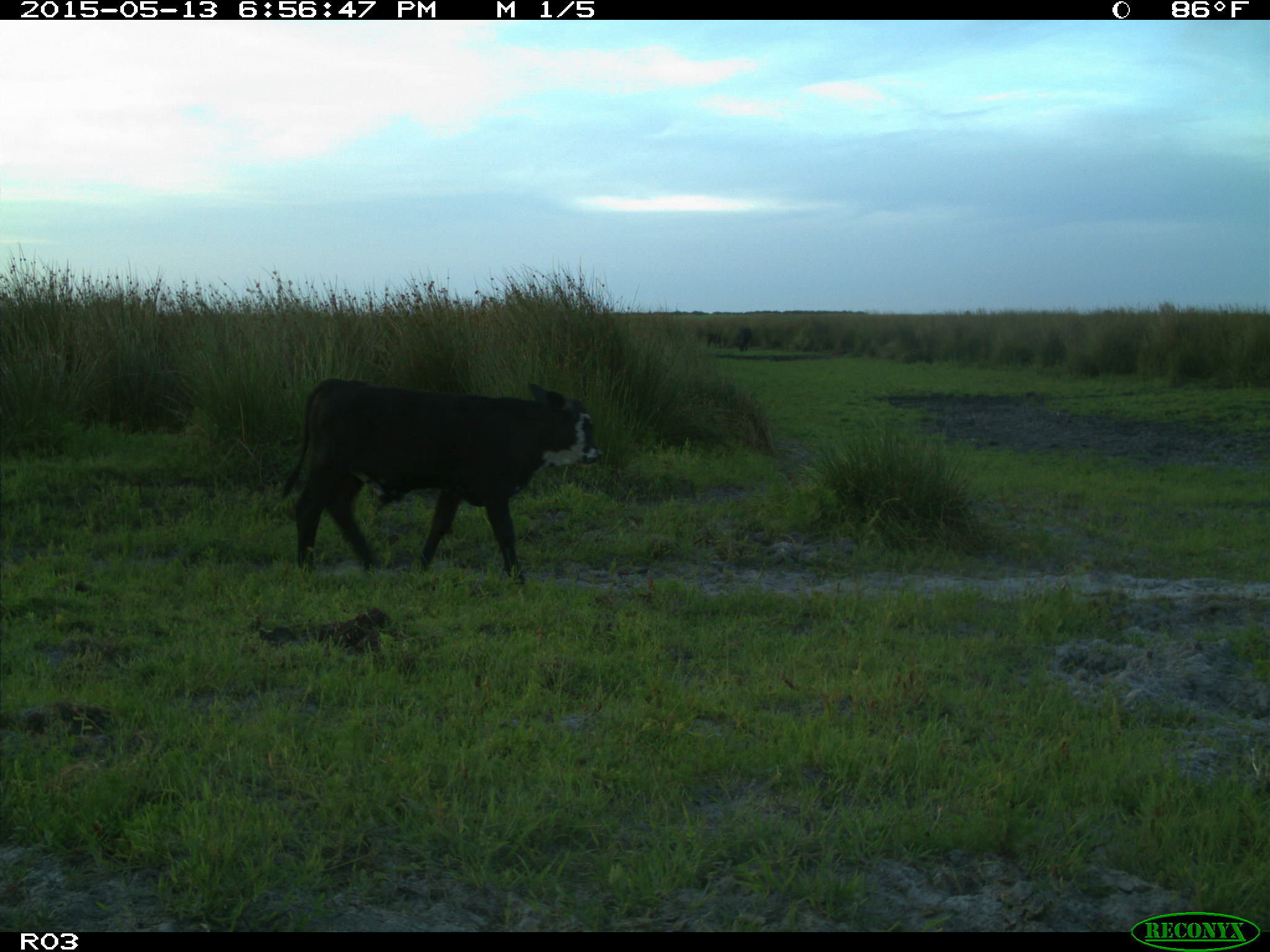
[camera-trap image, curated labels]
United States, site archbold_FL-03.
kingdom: Animalia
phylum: Chordata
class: Mammalia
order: Artiodactyla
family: Bovidae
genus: Bos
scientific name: Bos taurus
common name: domestic cow